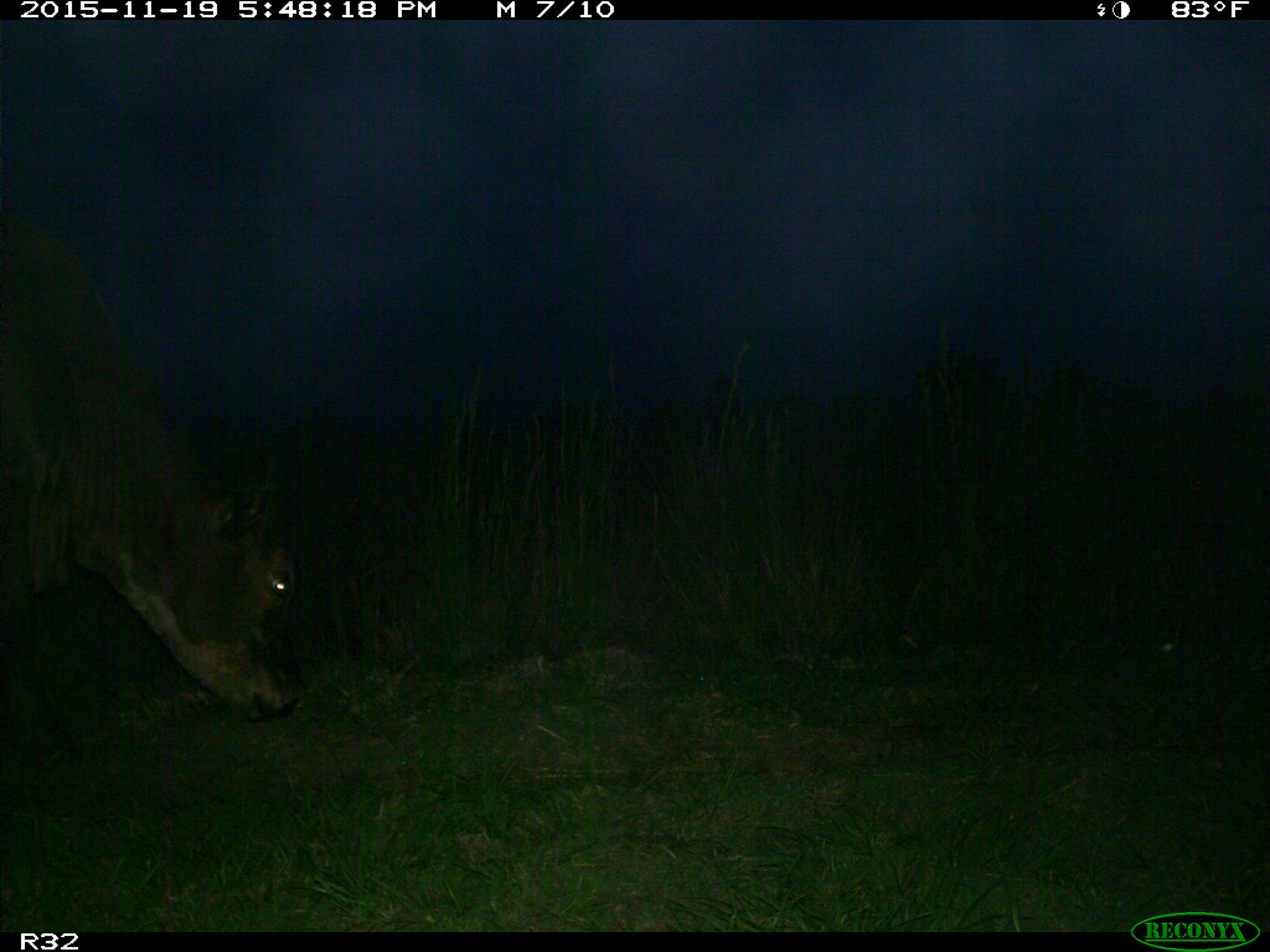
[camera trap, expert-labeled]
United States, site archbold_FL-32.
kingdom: Animalia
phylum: Chordata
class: Mammalia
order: Artiodactyla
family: Bovidae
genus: Bos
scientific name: Bos taurus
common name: domestic cow